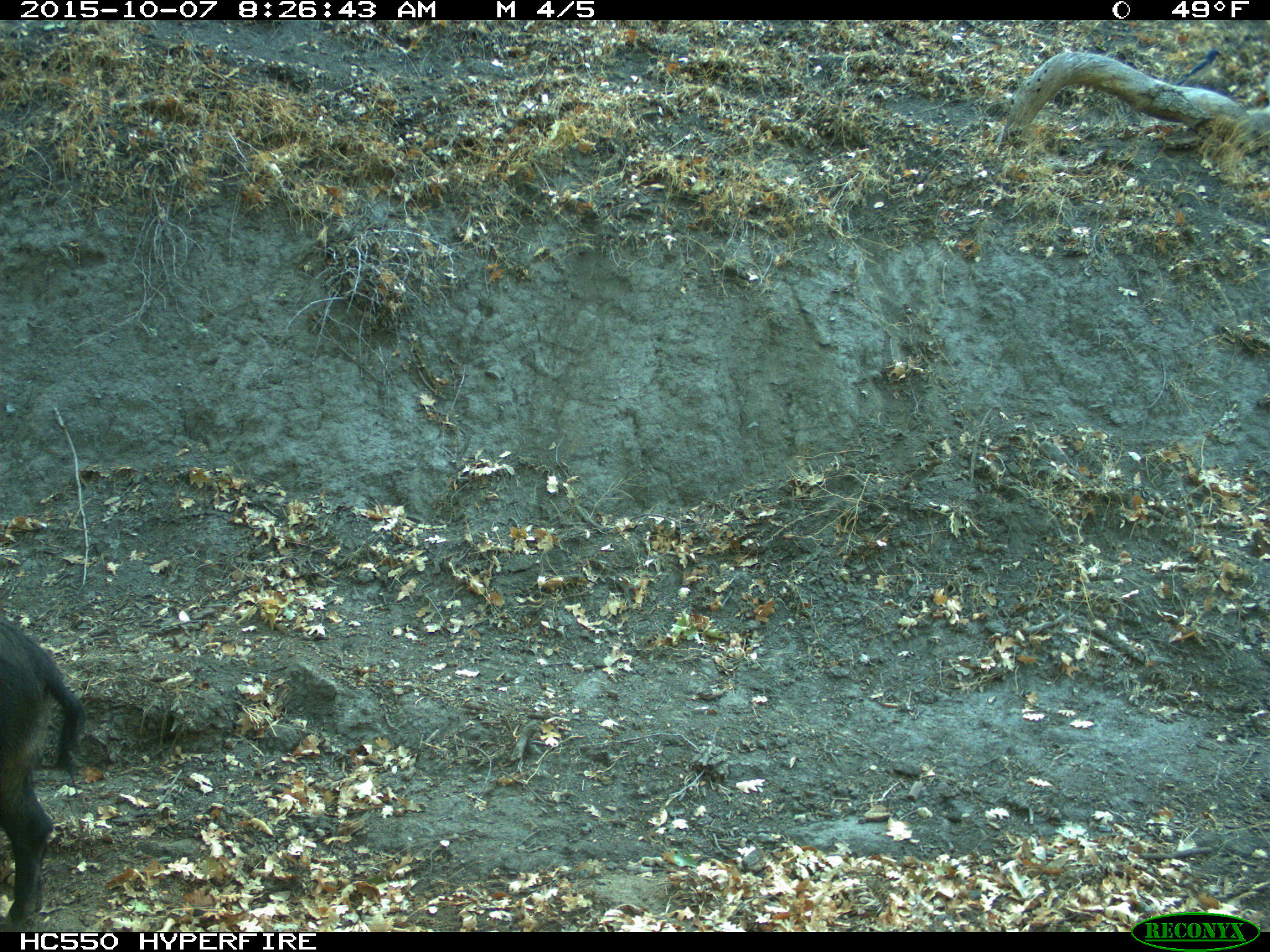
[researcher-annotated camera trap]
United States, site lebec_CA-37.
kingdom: Animalia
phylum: Chordata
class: Mammalia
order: Artiodactyla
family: Suidae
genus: Sus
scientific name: Sus scrofa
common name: wild boar